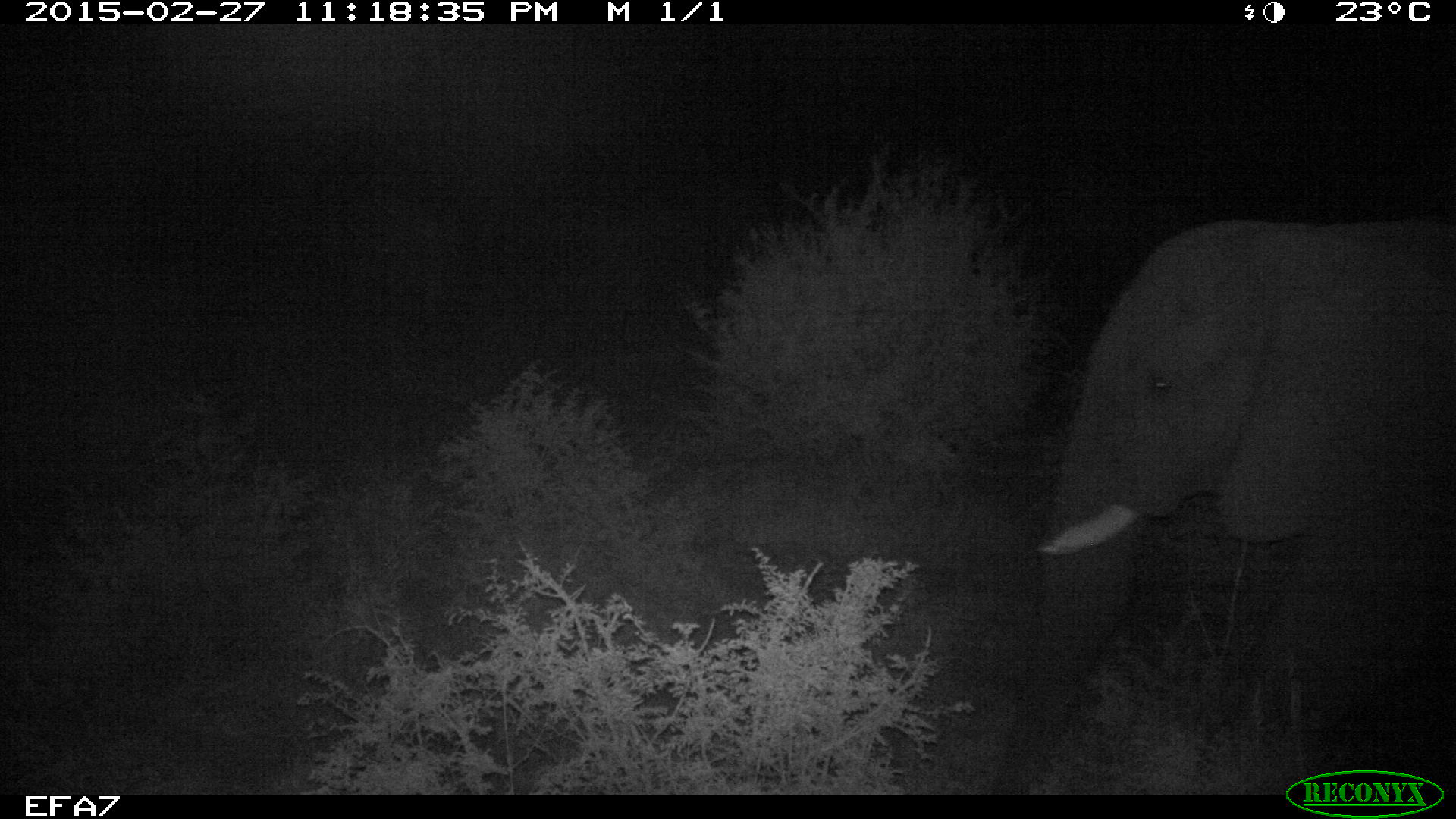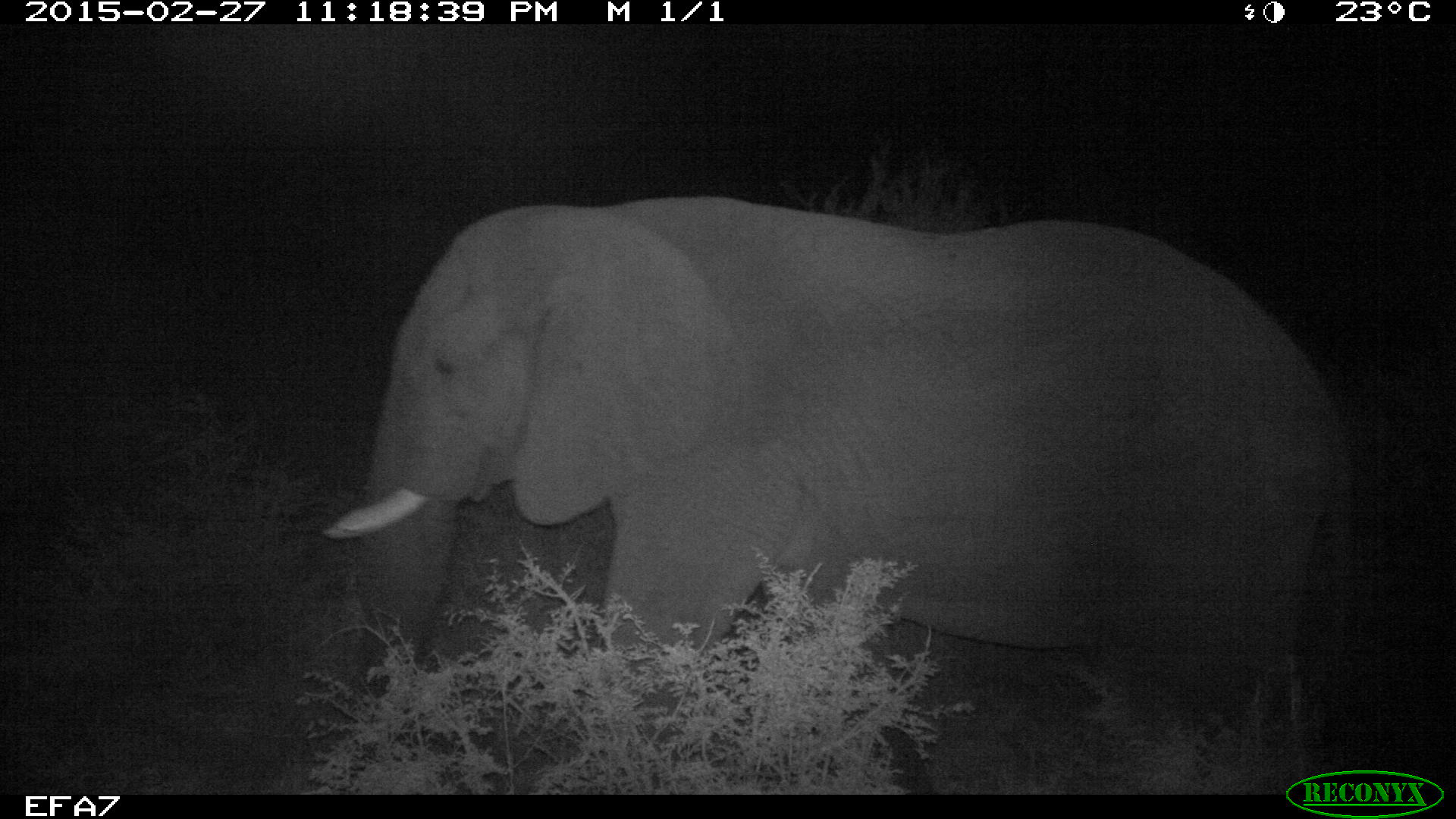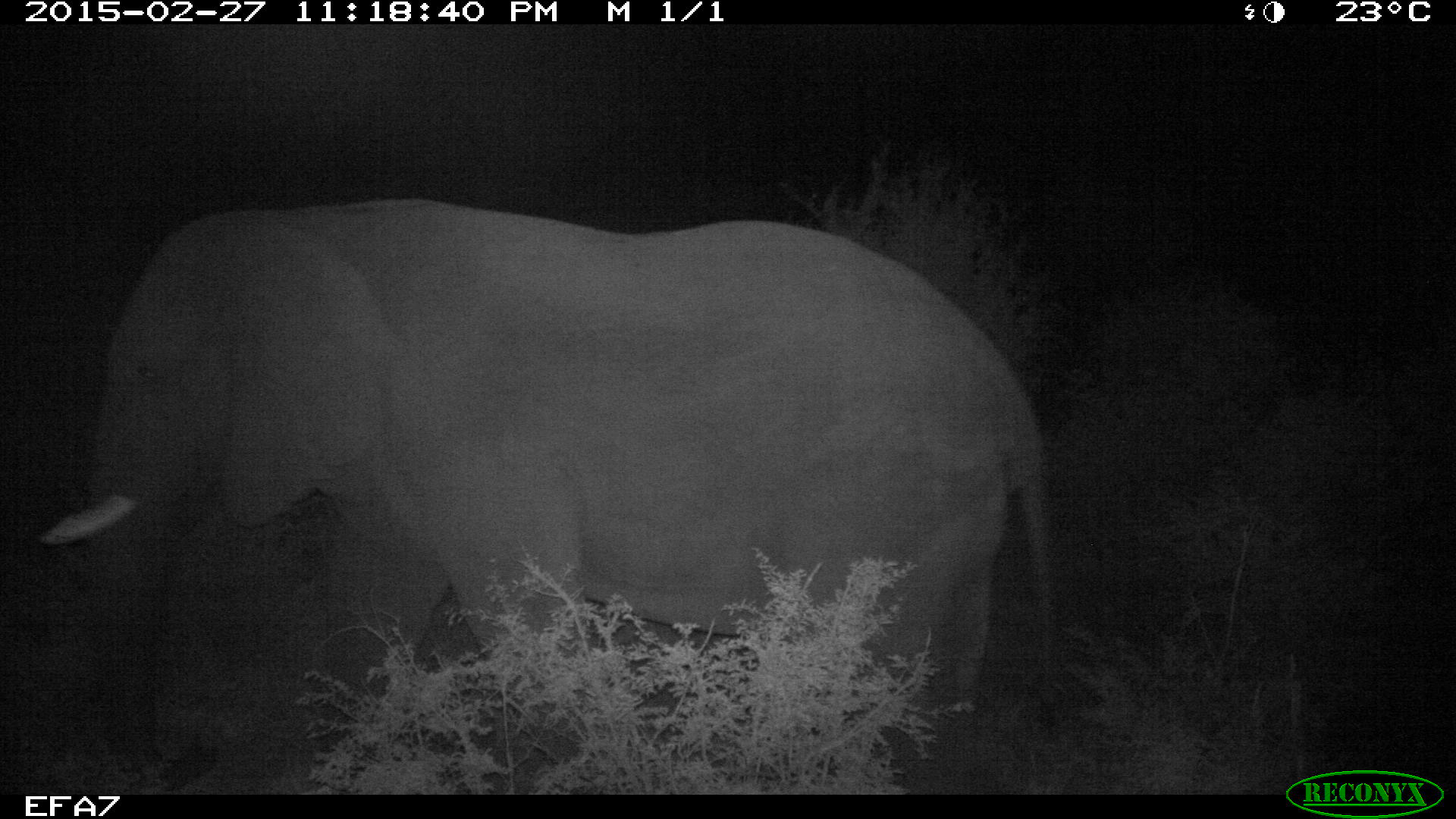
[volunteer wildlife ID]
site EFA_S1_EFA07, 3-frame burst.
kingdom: Animalia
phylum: Chordata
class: Mammalia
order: Proboscidea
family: Elephantidae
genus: Loxodonta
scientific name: Loxodonta africana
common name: african bush elephant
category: elephant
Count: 1.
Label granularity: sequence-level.